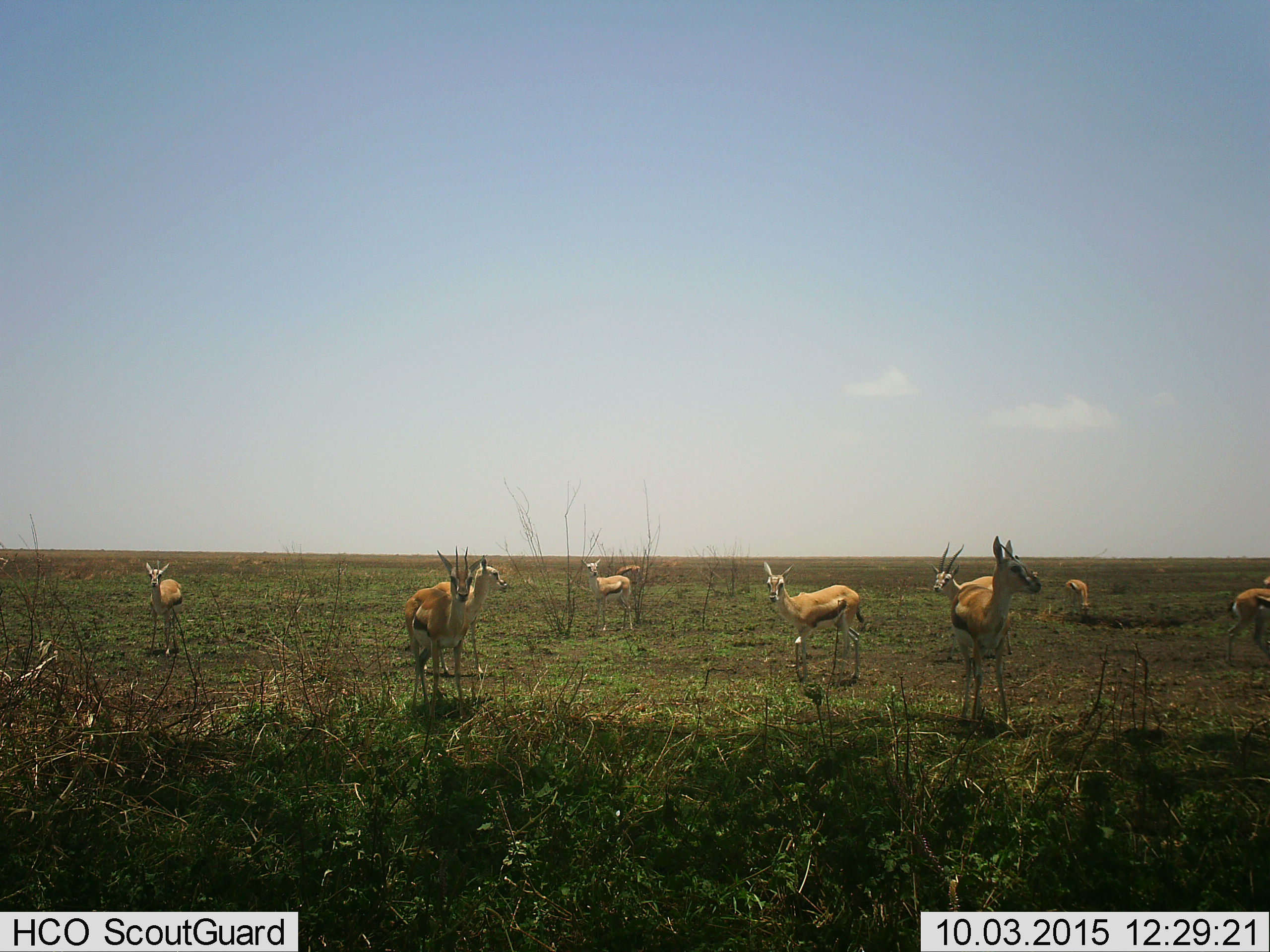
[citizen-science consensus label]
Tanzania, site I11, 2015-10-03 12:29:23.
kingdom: Animalia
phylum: Chordata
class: Mammalia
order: Artiodactyla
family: Bovidae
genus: Eudorcas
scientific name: Eudorcas thomsonii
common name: thomson's gazelle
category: gazellethomsons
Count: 10.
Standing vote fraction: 88%.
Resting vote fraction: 0%.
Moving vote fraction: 12%.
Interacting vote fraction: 0%.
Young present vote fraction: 12%.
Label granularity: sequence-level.